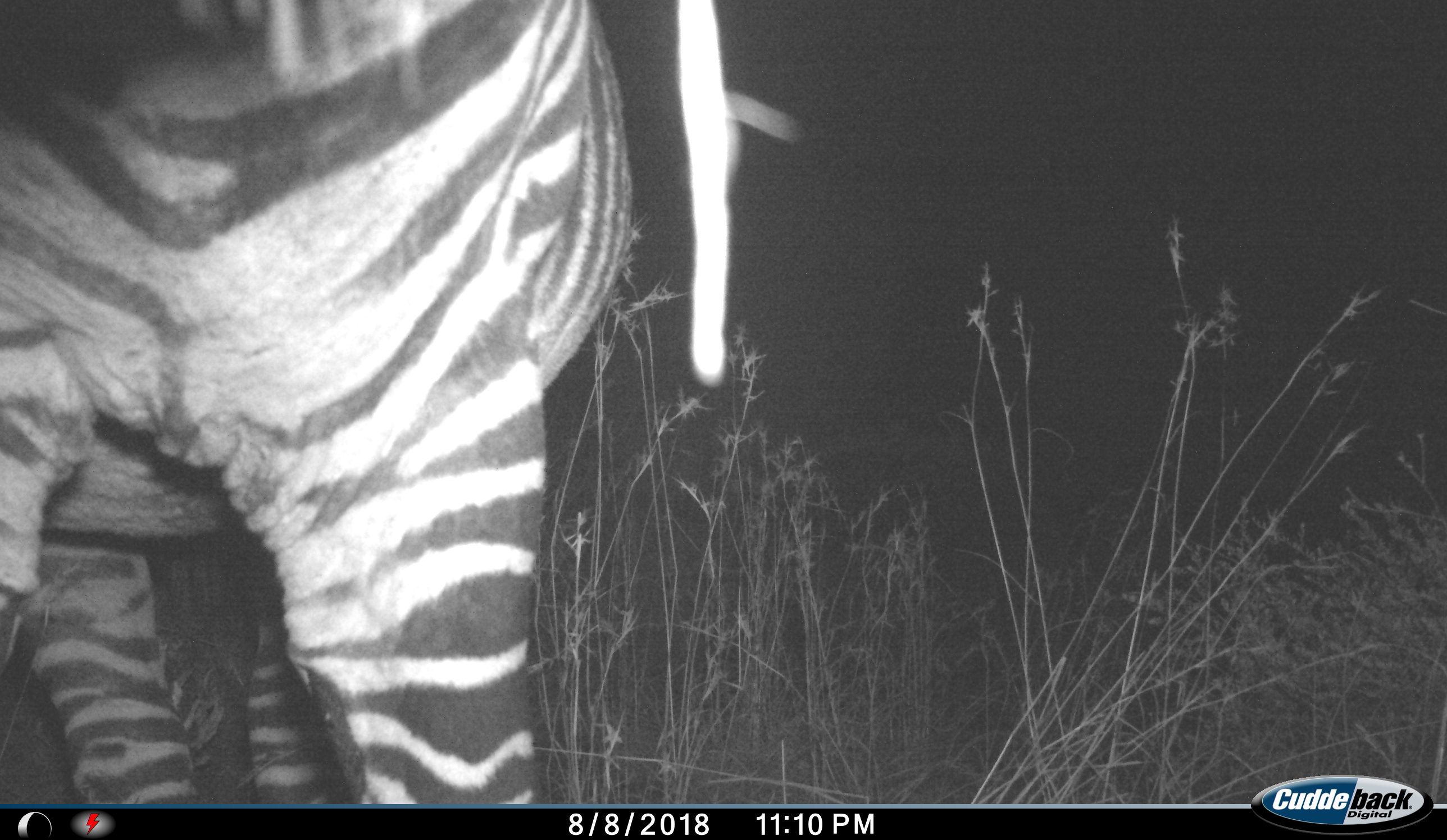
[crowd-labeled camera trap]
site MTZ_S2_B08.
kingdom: Animalia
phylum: Chordata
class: Mammalia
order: Perissodactyla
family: Equidae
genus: Equus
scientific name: Equus zebra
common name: mountain zebra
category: zebramountain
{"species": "zebramountain (mountain zebra) (Equus zebra)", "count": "1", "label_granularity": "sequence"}